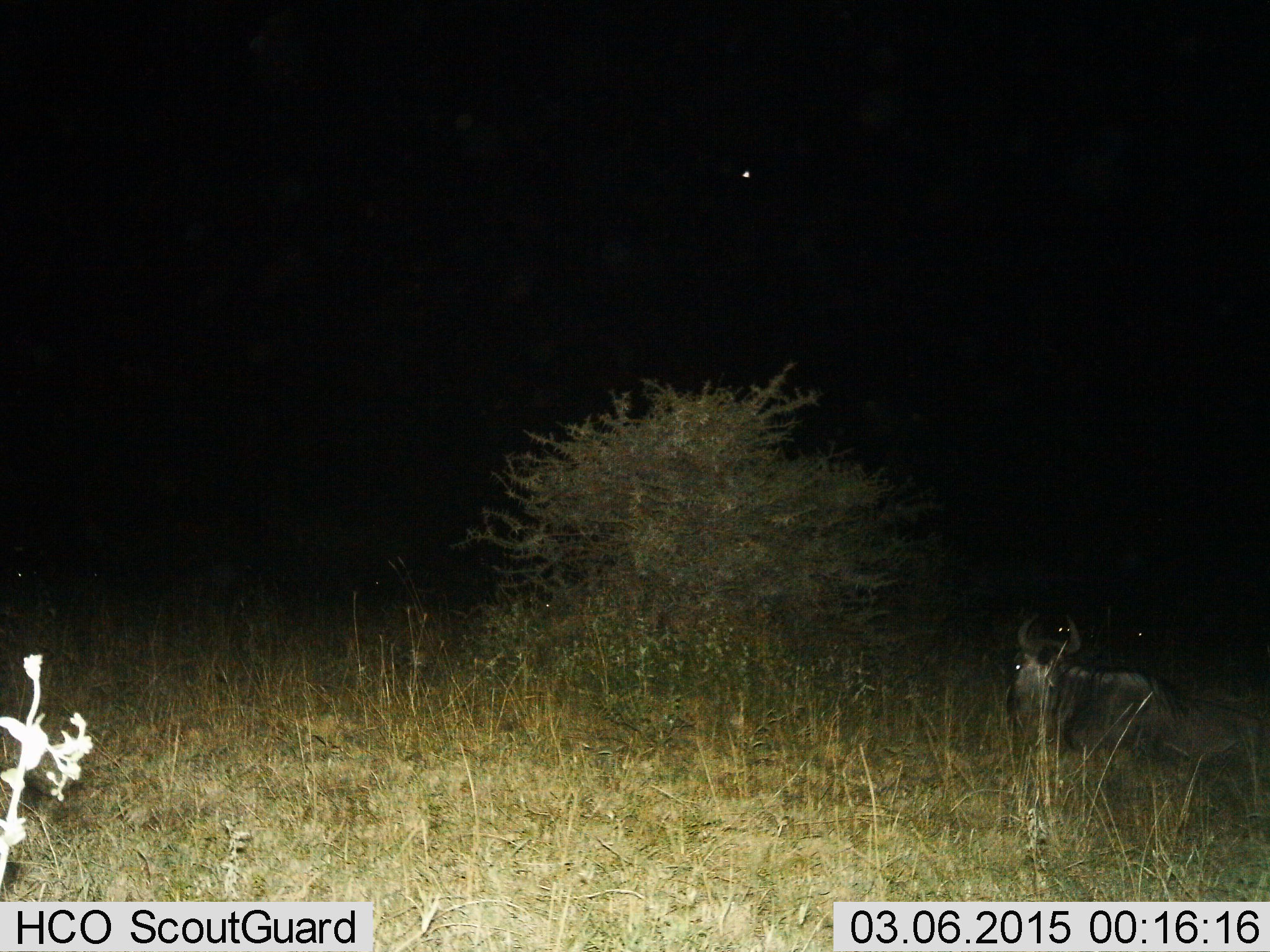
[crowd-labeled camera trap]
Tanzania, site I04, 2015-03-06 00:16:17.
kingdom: Animalia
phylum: Chordata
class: Mammalia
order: Artiodactyla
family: Bovidae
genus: Connochaetes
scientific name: Connochaetes taurinus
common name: blue wildebeest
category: wildebeest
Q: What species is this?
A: Wildebeest (blue wildebeest) (Connochaetes taurinus).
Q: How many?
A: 1.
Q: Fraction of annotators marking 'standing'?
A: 0%.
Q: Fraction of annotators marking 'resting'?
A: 100%.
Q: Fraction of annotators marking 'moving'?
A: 0%.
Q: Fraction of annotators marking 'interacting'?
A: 0%.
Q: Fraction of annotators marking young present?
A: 0%.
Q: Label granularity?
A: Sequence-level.